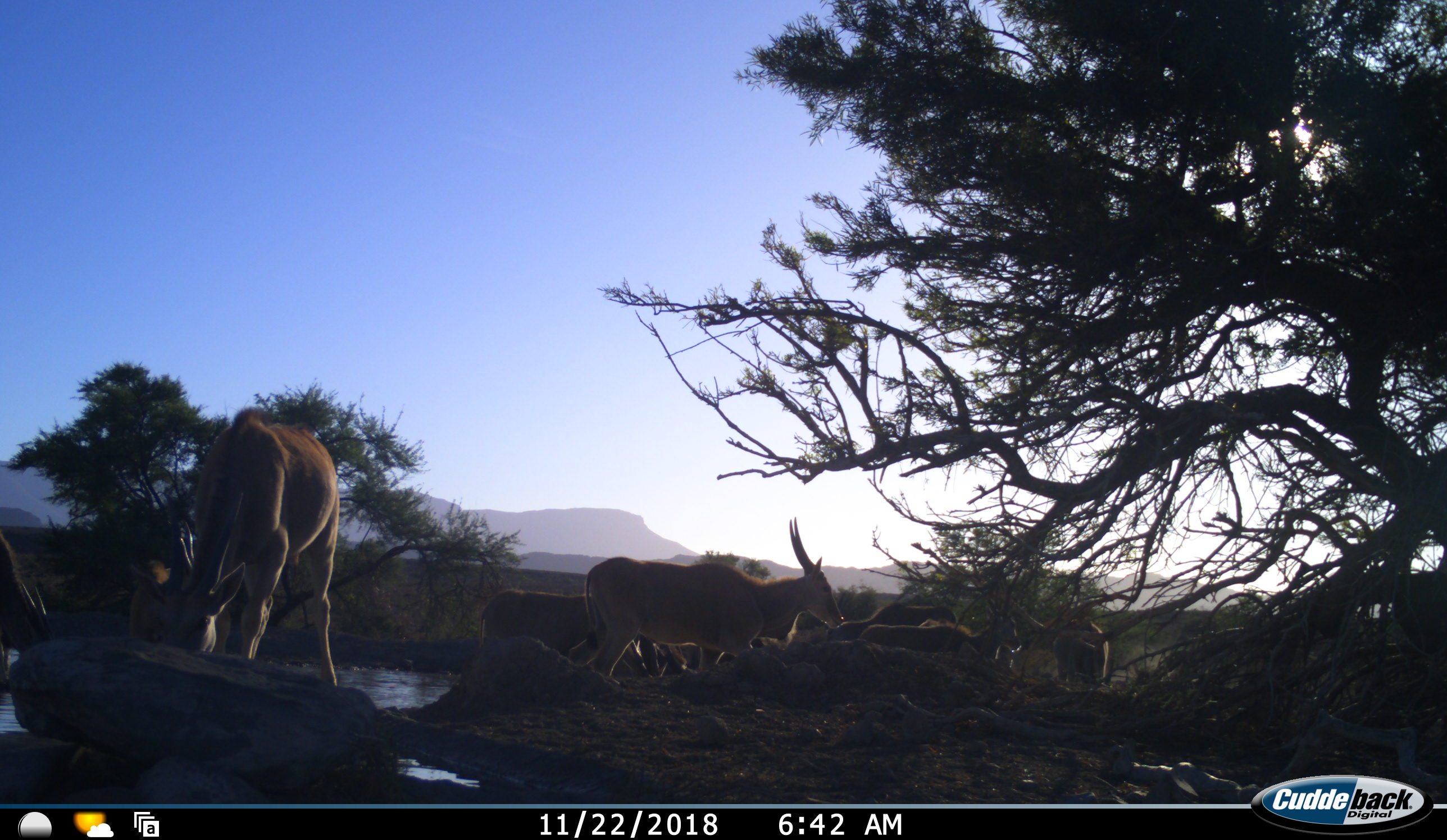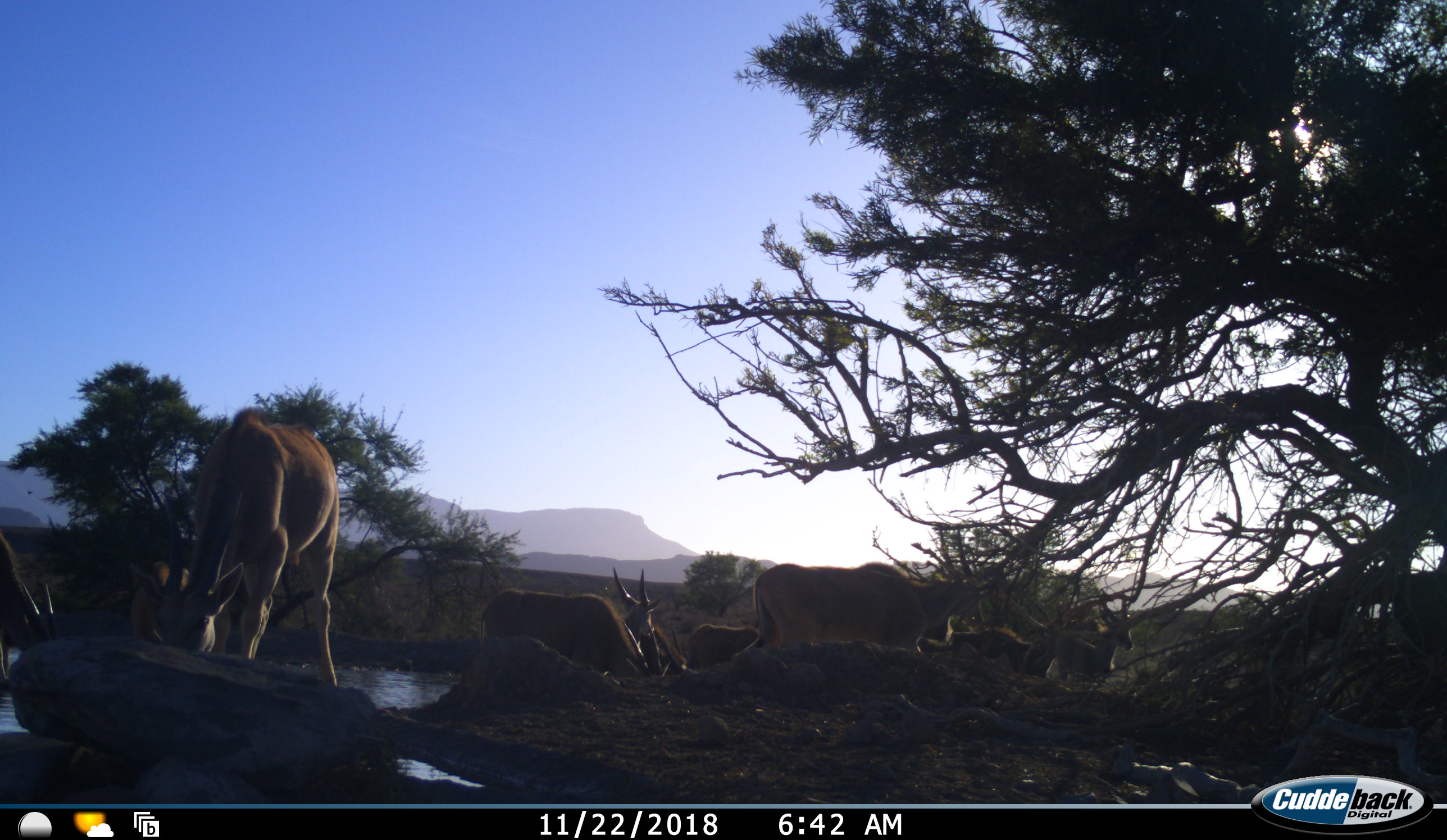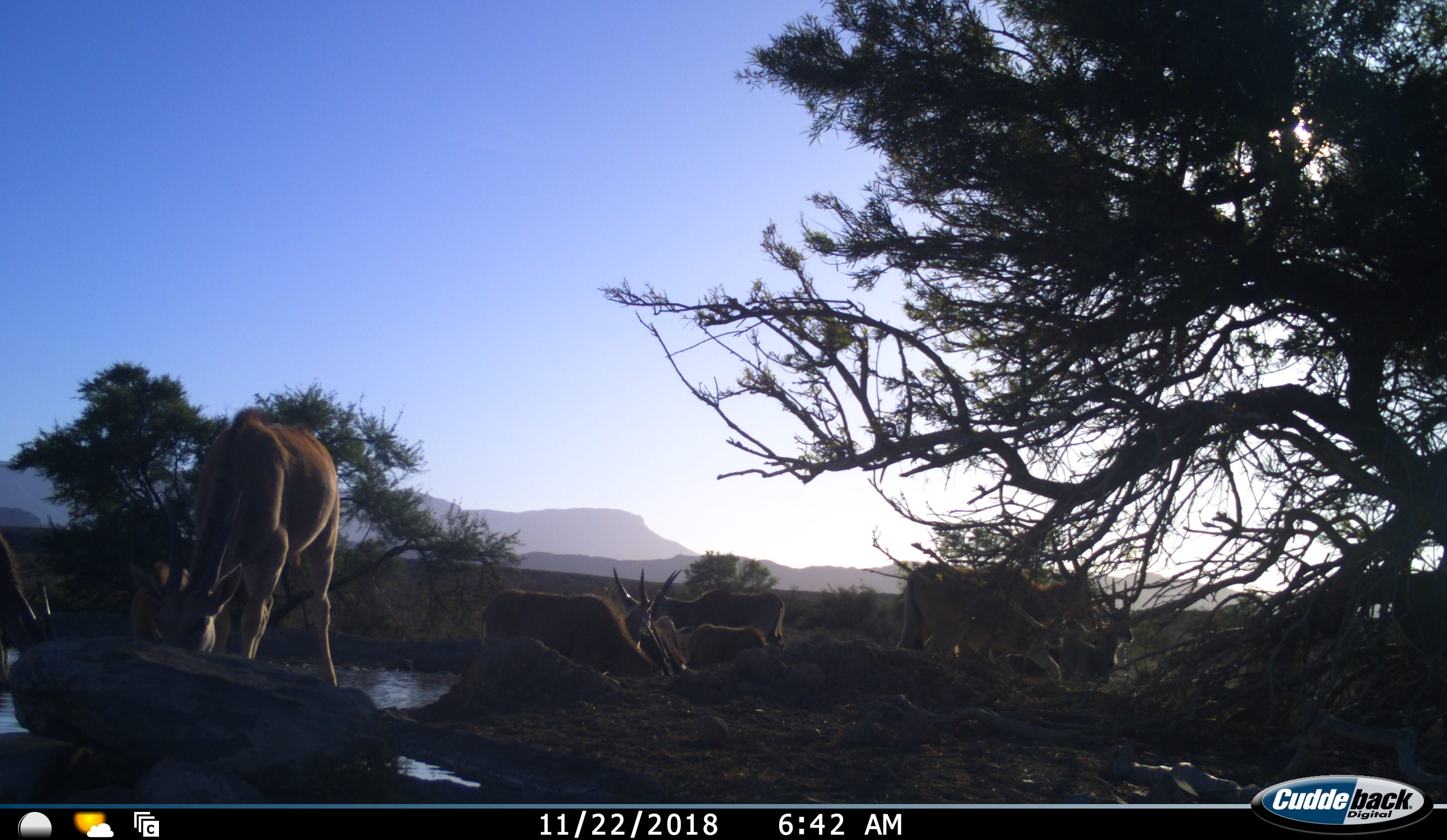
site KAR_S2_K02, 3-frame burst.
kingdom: Animalia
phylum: Chordata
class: Mammalia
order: Artiodactyla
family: Bovidae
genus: Tragelaphus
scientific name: Tragelaphus oryx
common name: eland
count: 10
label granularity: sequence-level